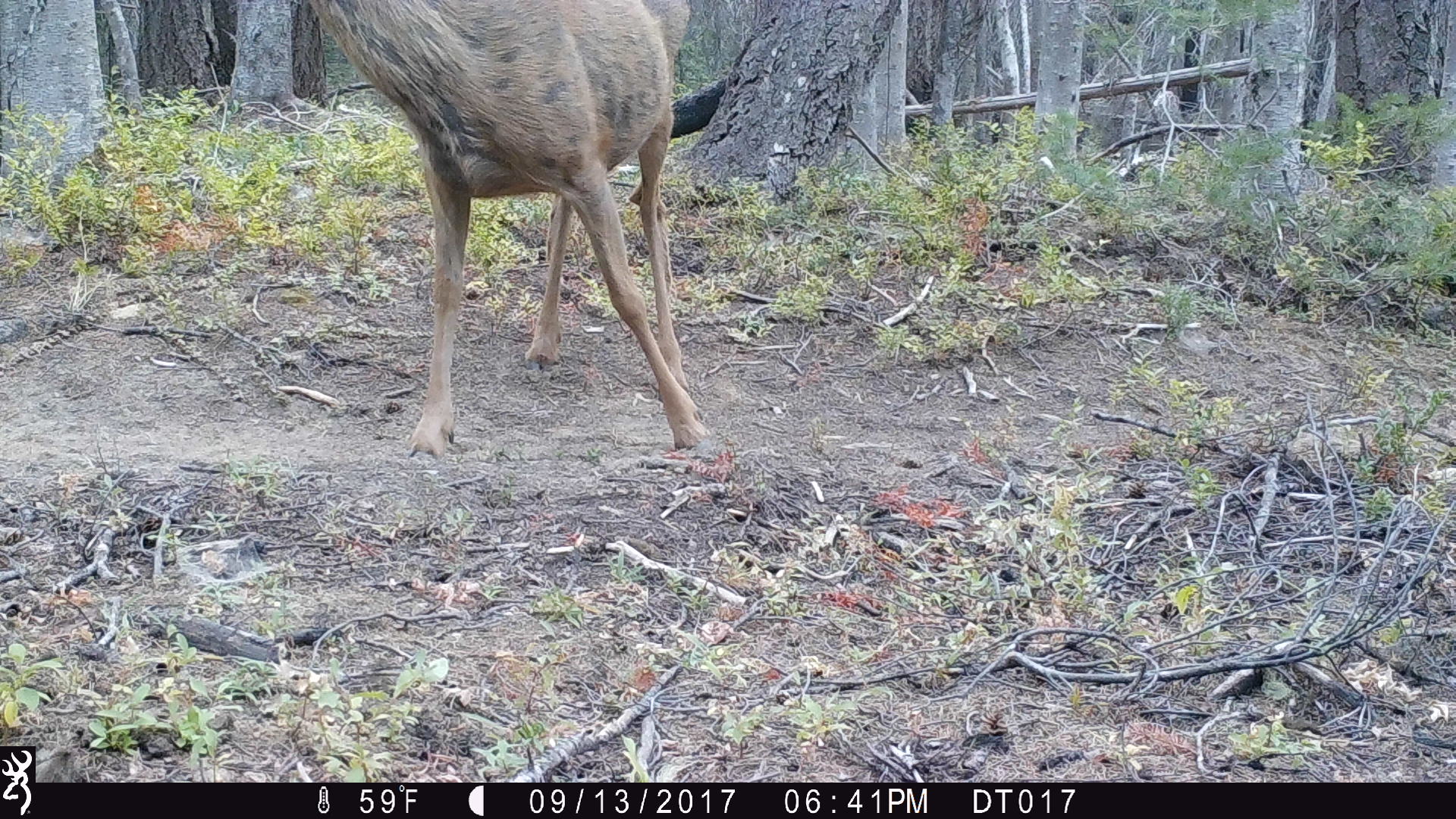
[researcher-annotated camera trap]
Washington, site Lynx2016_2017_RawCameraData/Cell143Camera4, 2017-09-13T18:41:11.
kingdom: Animalia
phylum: Chordata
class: Mammalia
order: Artiodactyla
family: Cervidae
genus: Odocoileus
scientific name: Odocoileus hemionus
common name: mule deer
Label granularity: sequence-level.